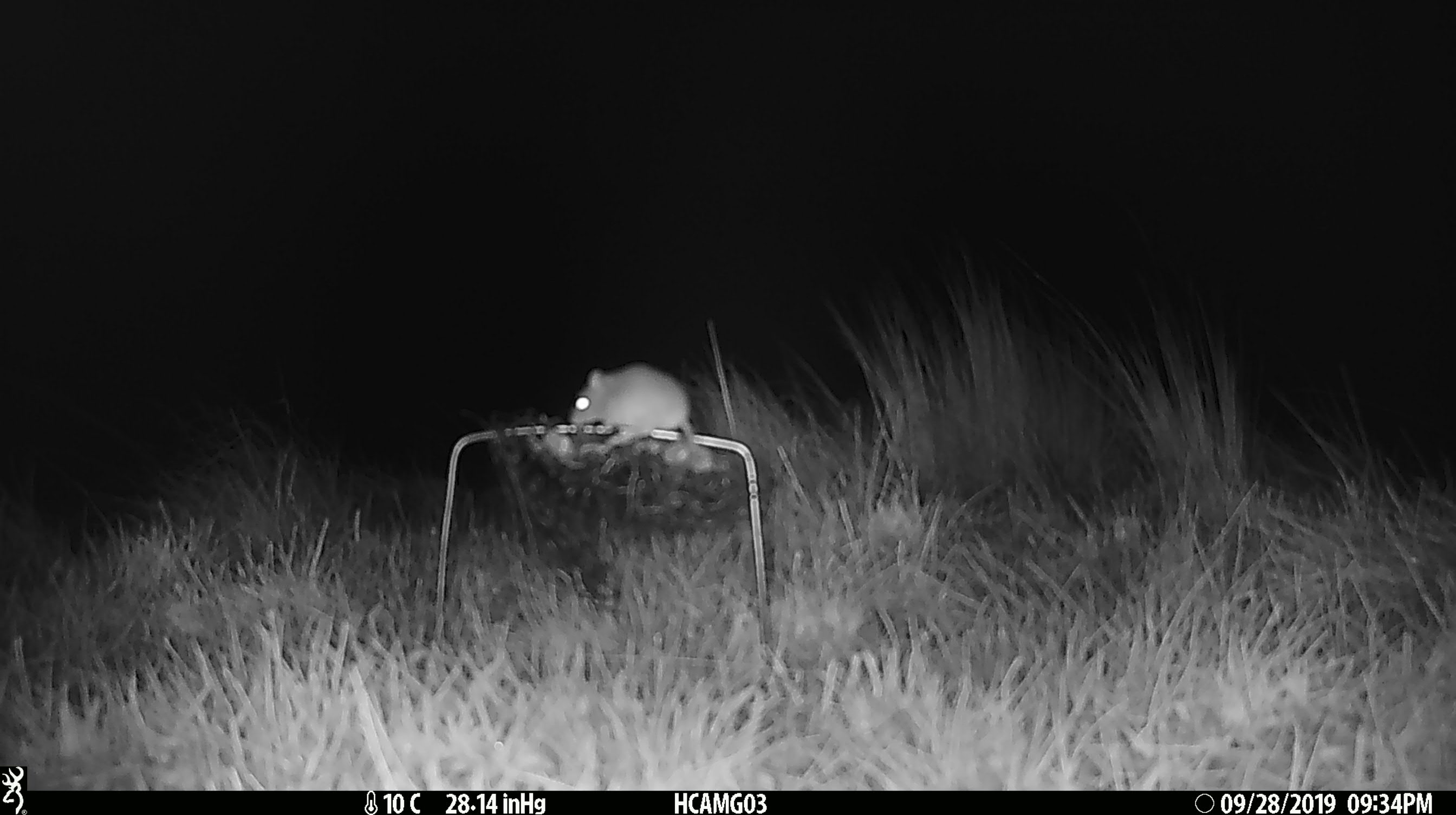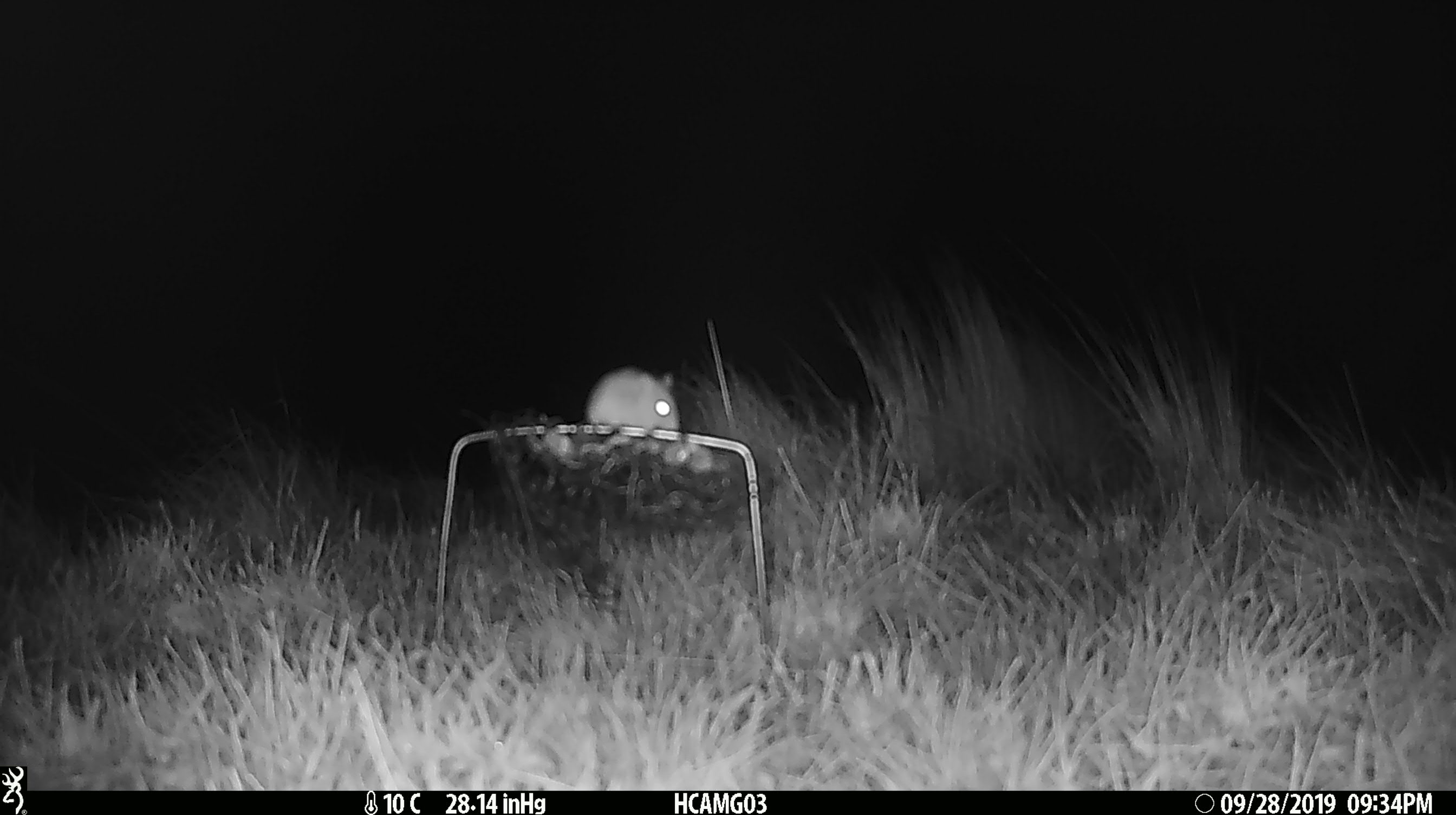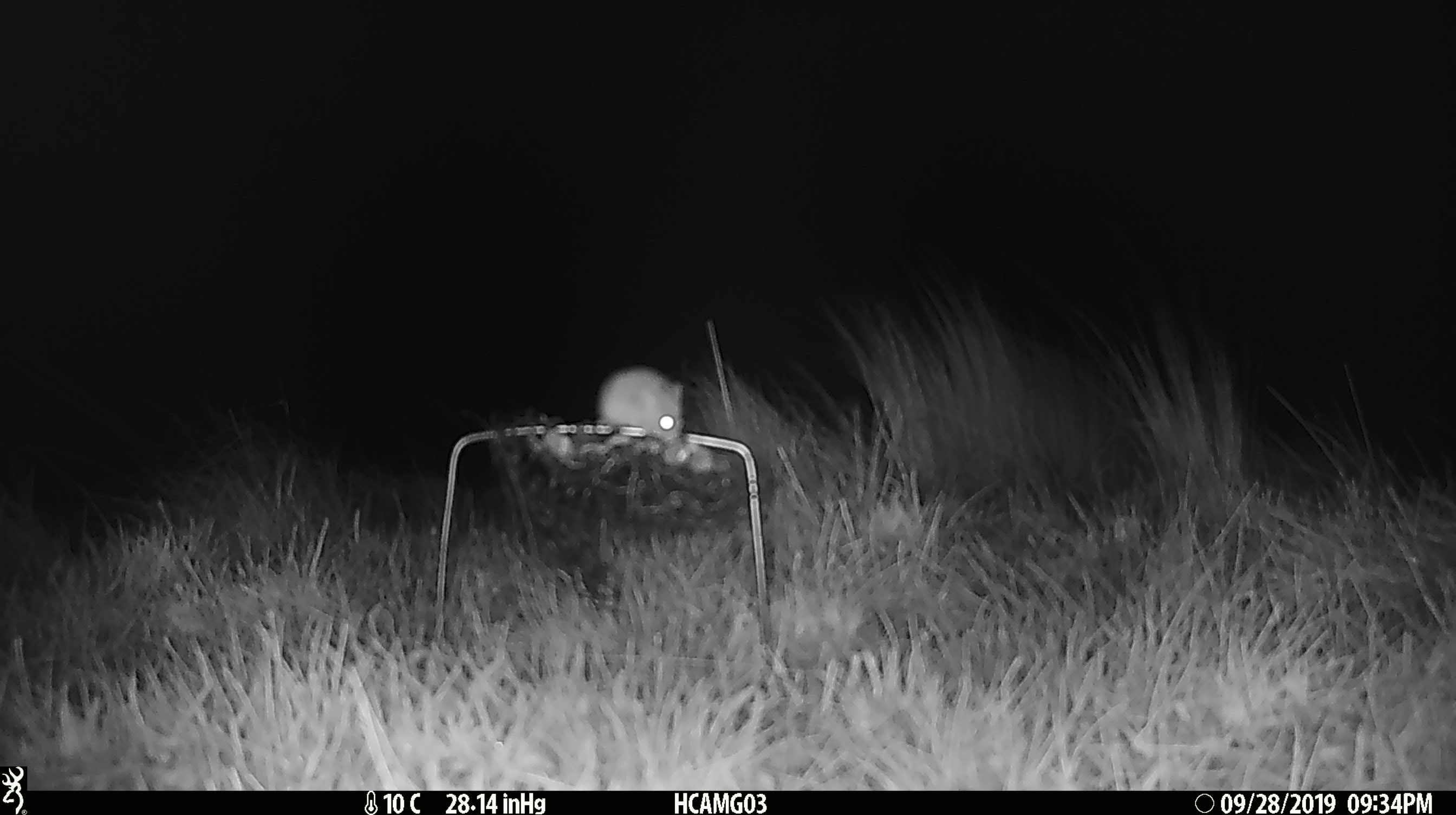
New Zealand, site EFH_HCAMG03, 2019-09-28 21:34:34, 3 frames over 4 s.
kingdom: Animalia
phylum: Chordata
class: Mammalia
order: Rodentia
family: Muridae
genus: Mus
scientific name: Mus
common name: mouse